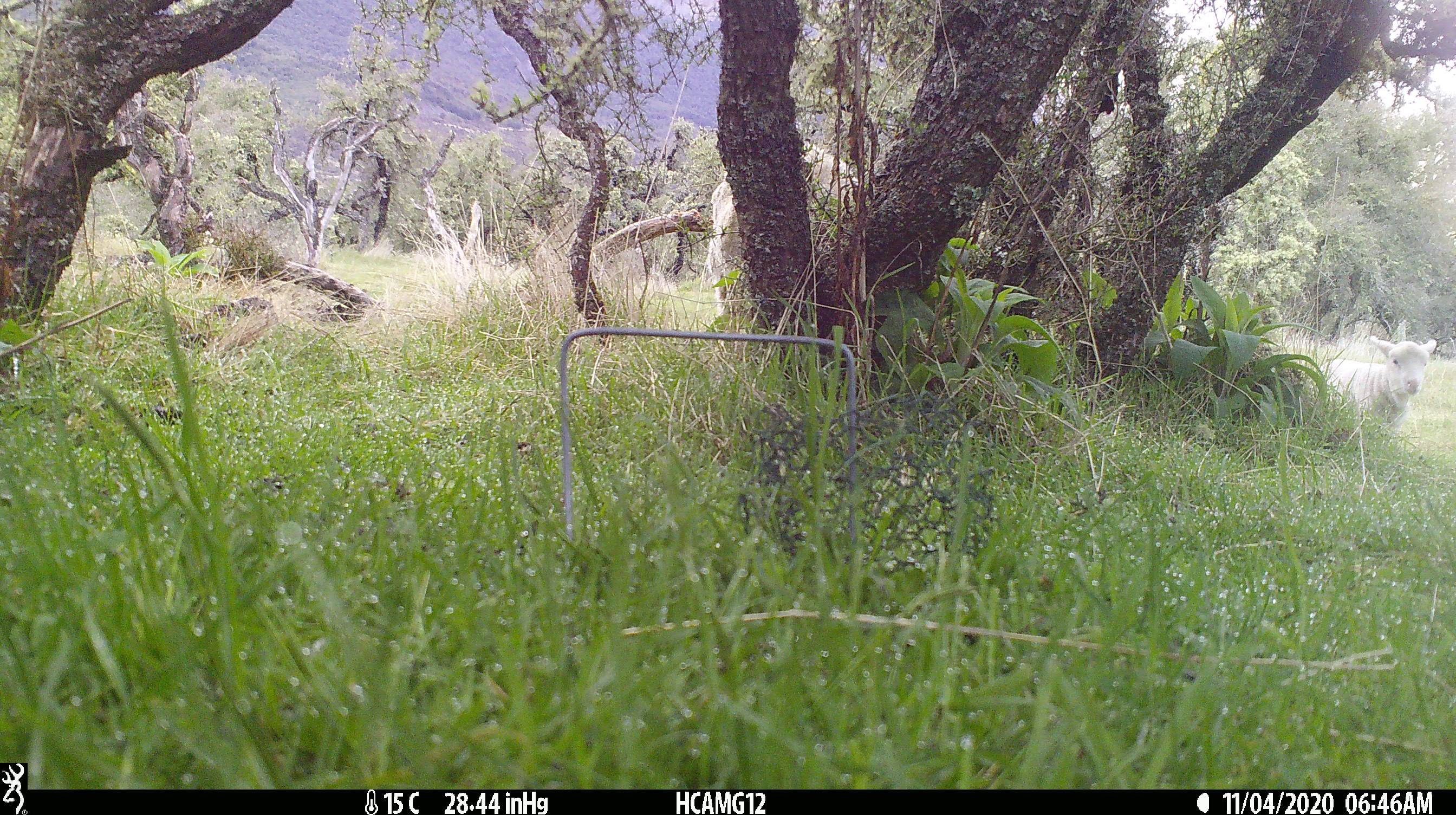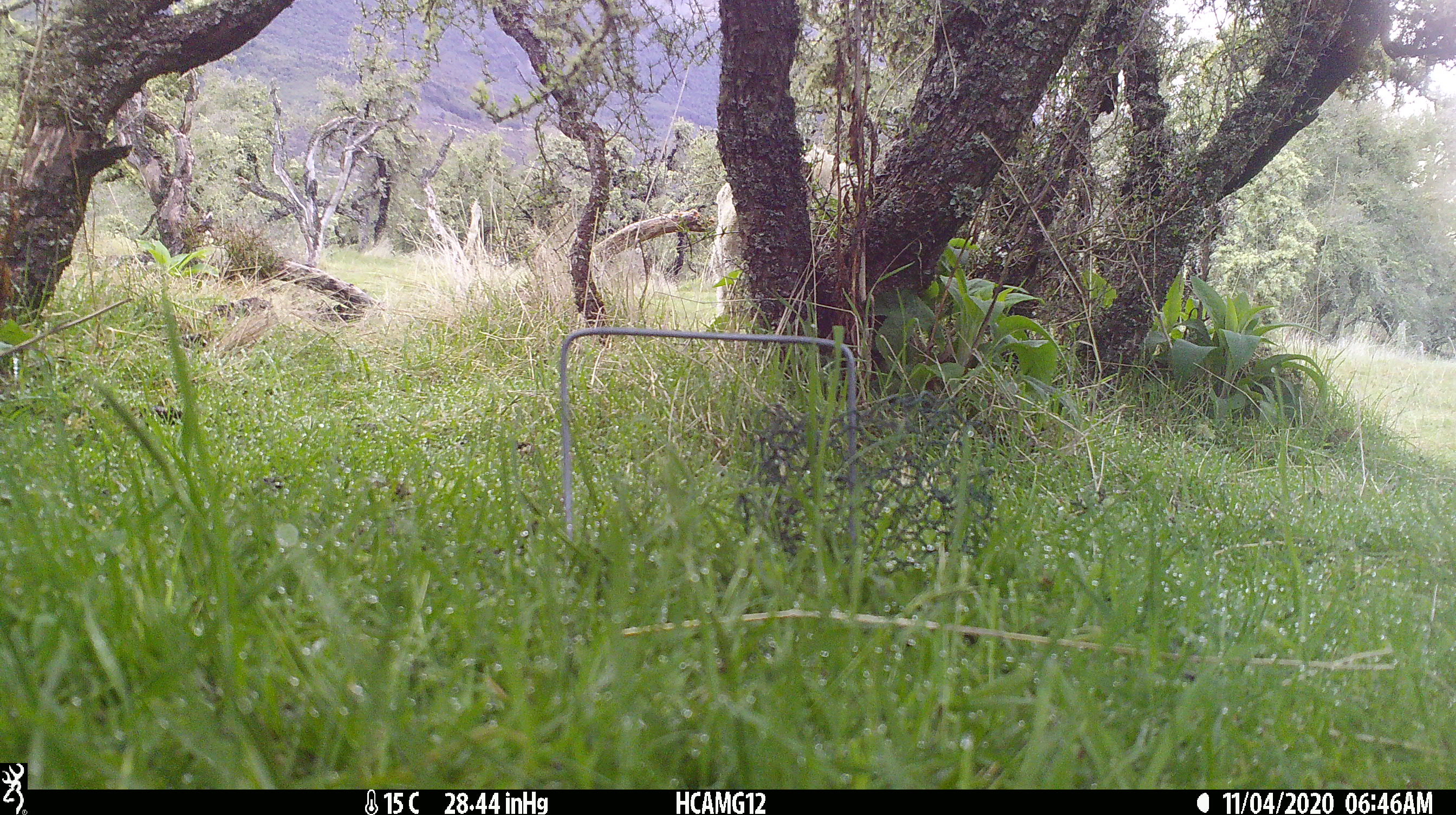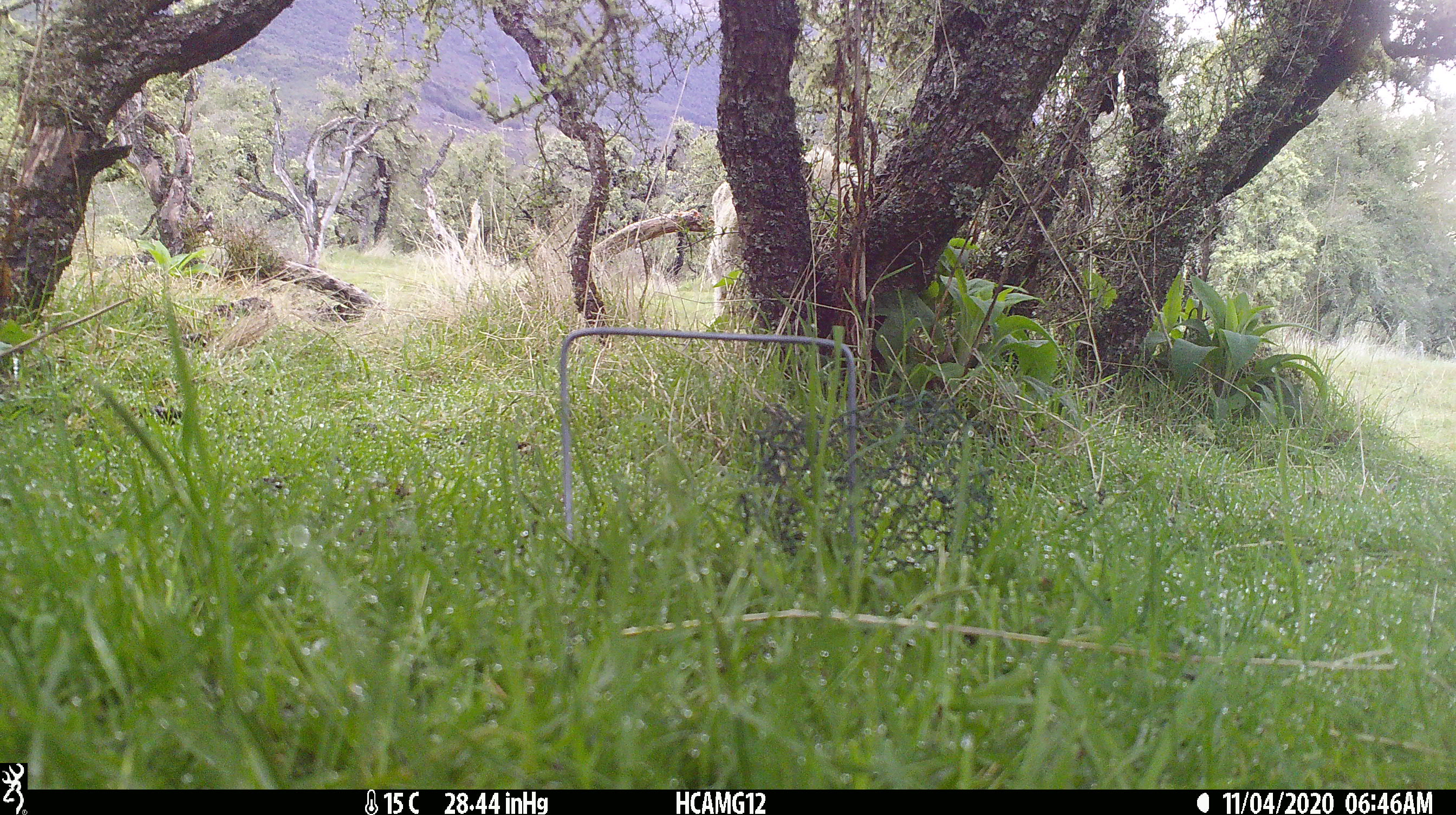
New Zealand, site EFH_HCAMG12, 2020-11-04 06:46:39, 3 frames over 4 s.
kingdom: Animalia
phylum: Chordata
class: Mammalia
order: Artiodactyla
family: Bovidae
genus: Ovis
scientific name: Ovis aries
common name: domestic sheep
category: sheep